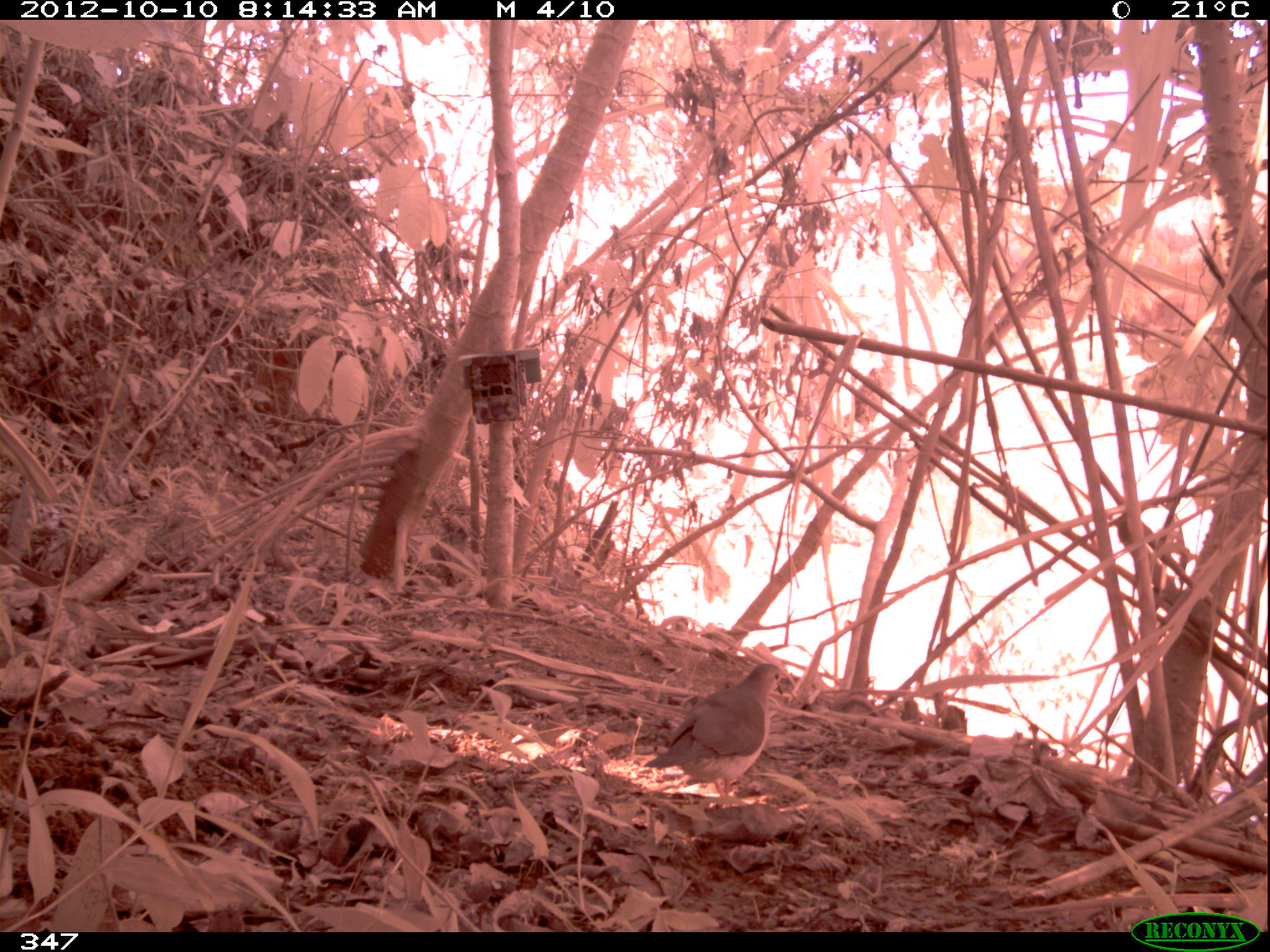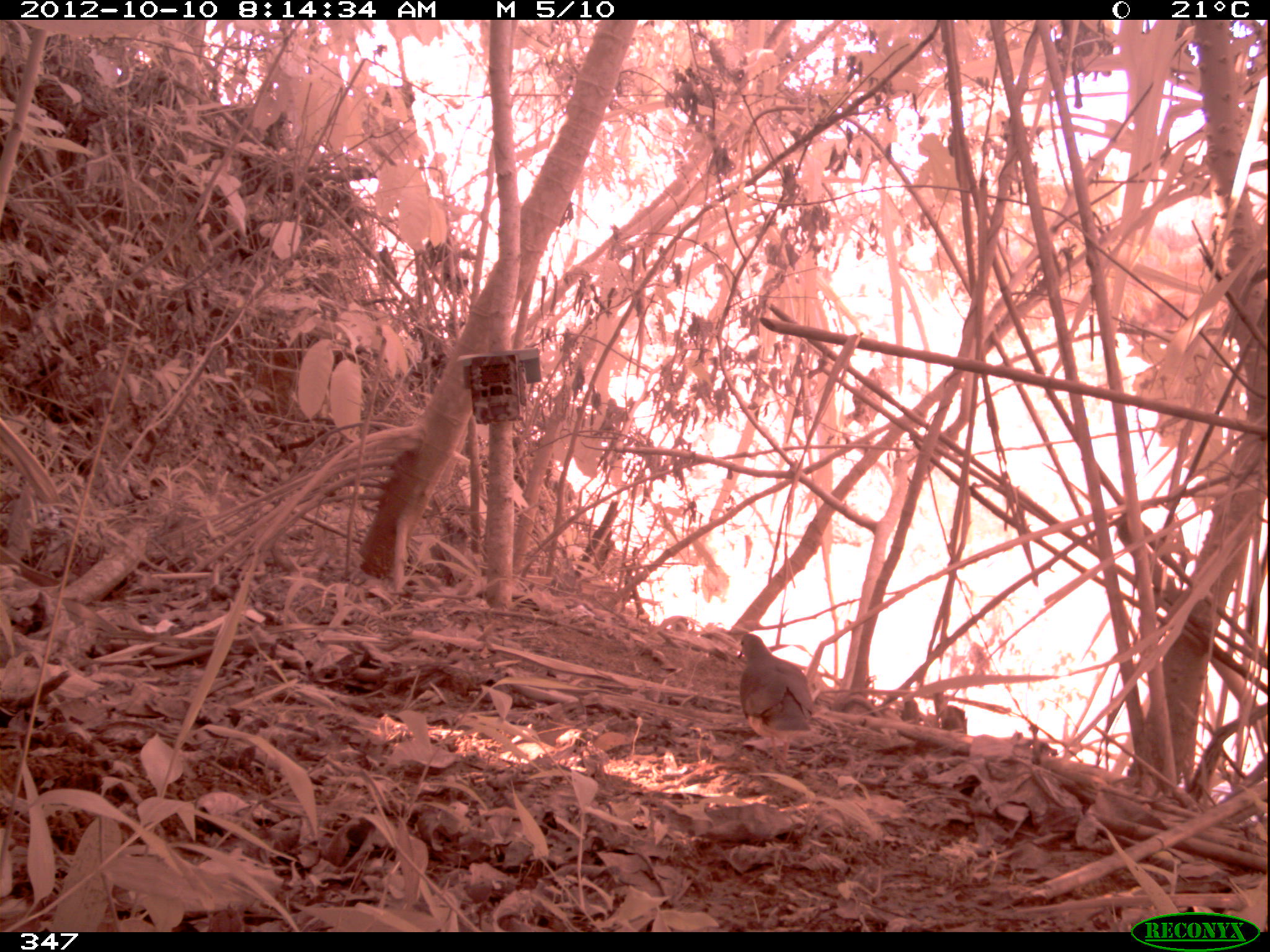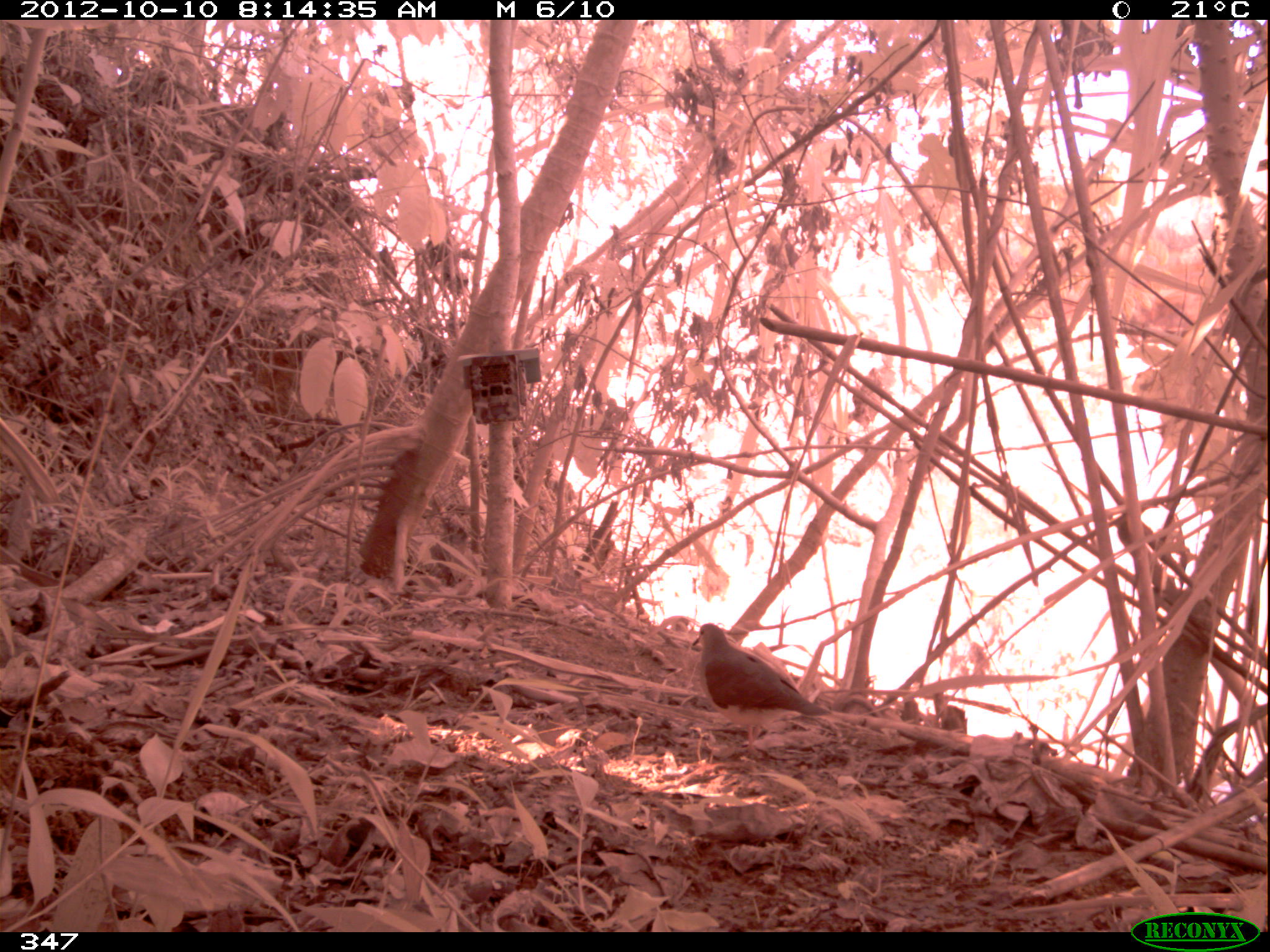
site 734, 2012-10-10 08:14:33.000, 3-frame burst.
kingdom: Animalia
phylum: Chordata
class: Aves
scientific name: Aves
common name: bird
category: unknown bird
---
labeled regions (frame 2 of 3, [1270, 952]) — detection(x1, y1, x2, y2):
unknown bird: detection(736, 632, 816, 769)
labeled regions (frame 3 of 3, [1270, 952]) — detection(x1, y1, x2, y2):
unknown bird: detection(691, 623, 830, 757)